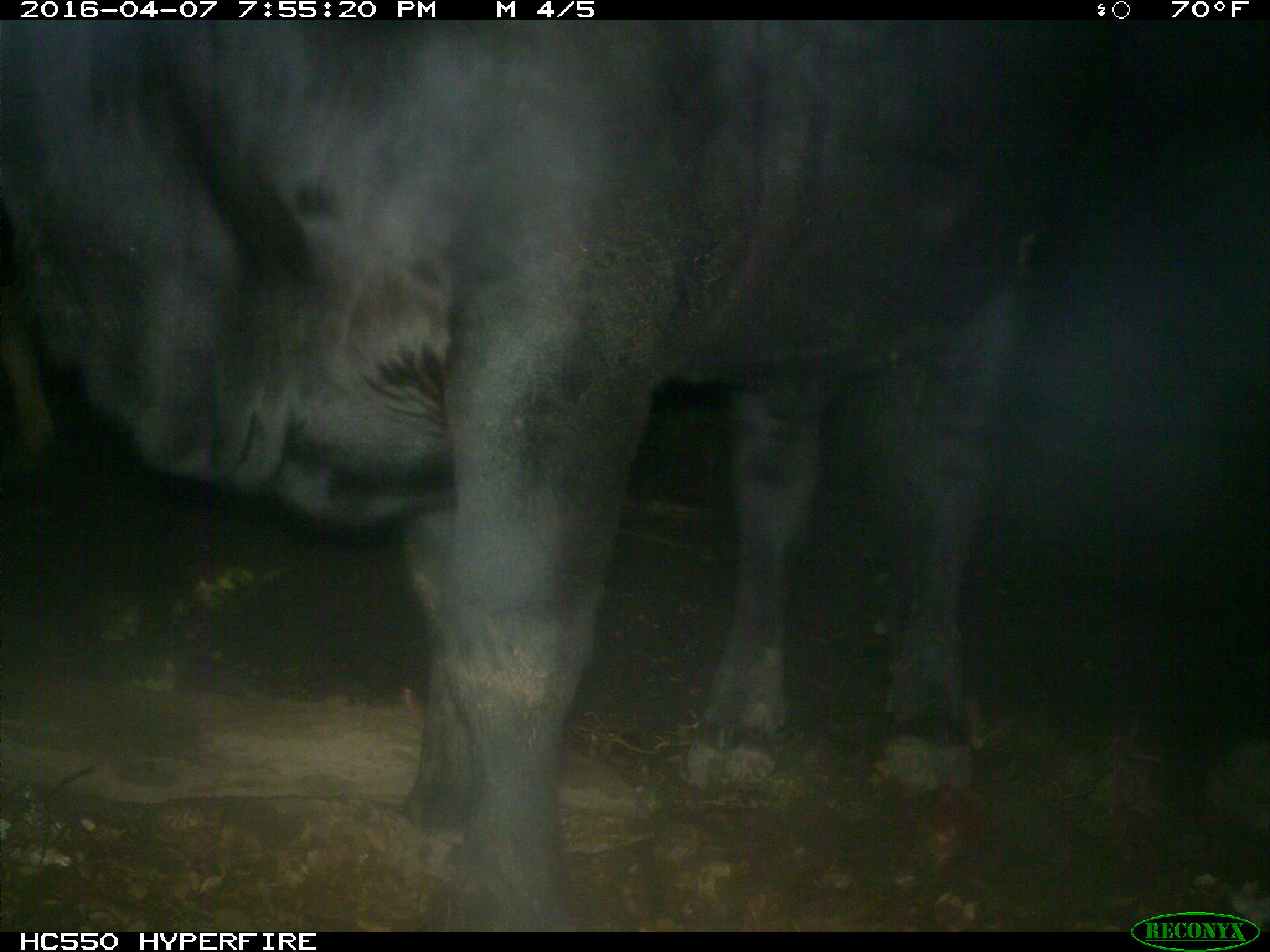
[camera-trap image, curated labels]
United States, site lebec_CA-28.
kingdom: Animalia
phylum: Chordata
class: Mammalia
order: Artiodactyla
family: Bovidae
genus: Bos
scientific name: Bos taurus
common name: domestic cow